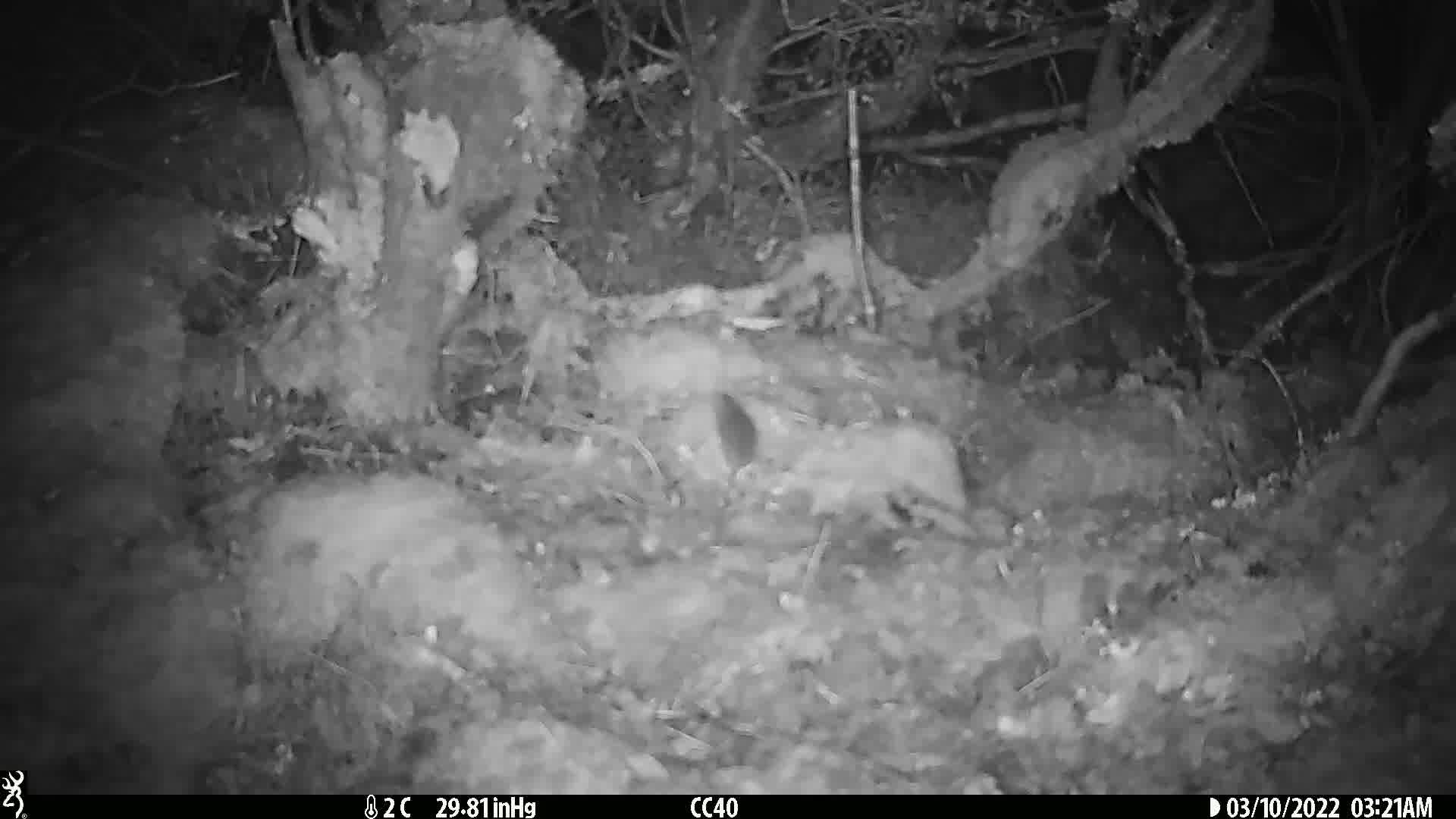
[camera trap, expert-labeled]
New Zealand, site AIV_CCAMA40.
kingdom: Animalia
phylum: Chordata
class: Mammalia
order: Rodentia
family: Muridae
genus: Mus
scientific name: Mus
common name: mouse